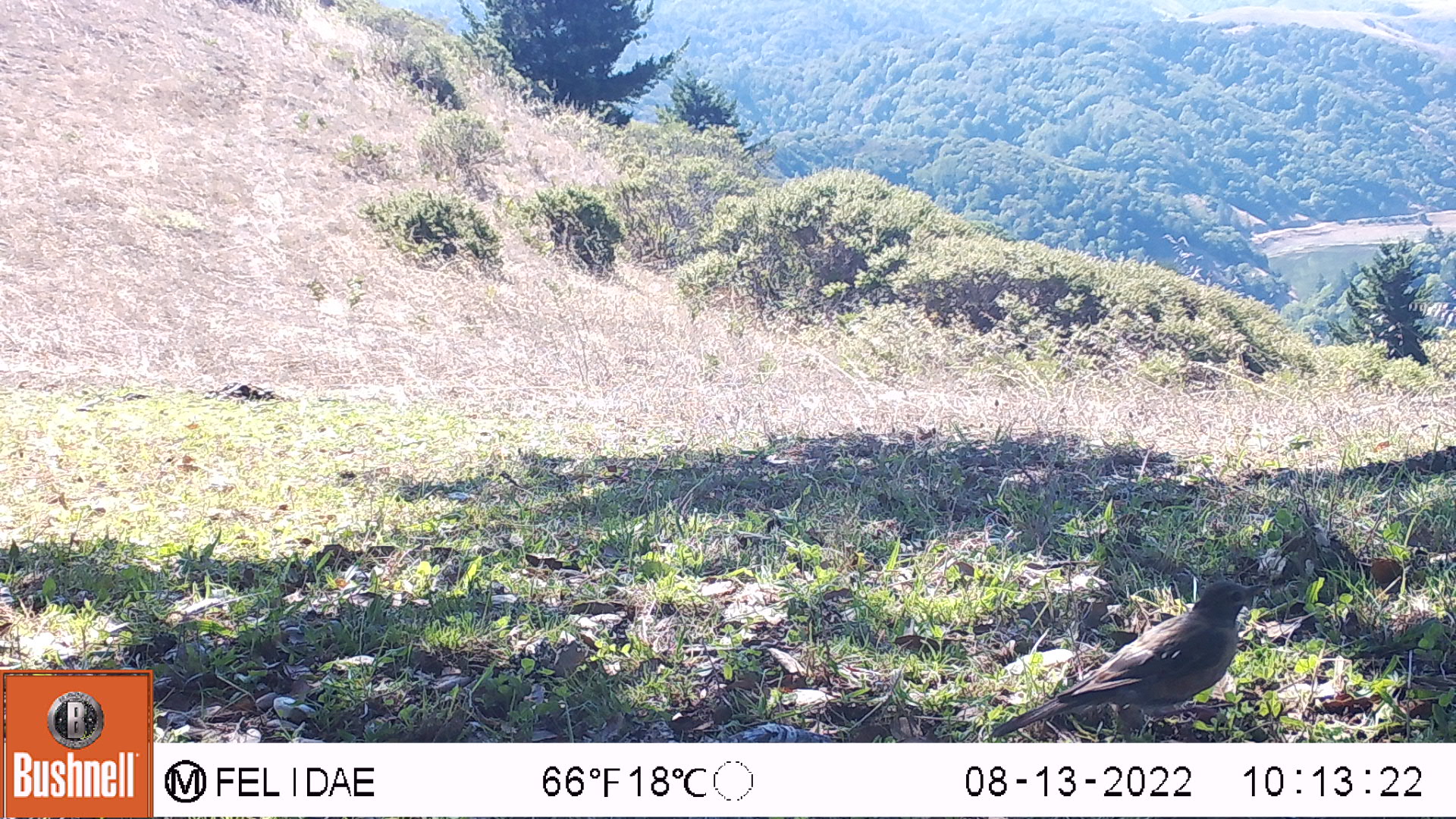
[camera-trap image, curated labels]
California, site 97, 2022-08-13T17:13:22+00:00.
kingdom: Animalia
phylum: Chordata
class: Aves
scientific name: Aves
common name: bird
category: unknown bird